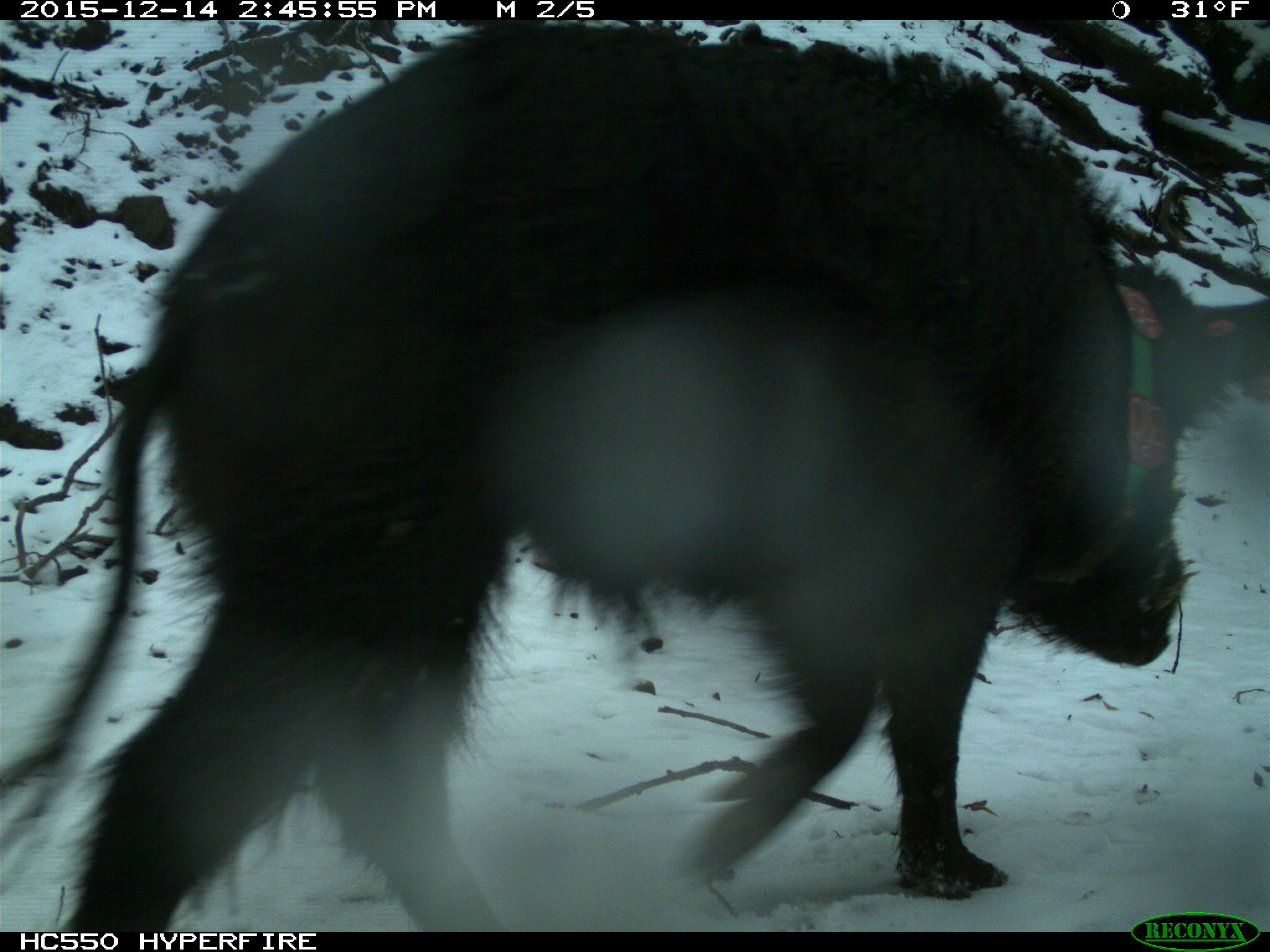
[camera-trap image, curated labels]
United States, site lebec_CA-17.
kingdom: Animalia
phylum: Chordata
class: Mammalia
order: Artiodactyla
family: Suidae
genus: Sus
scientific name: Sus scrofa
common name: wild boar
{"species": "Sus scrofa (wild boar)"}